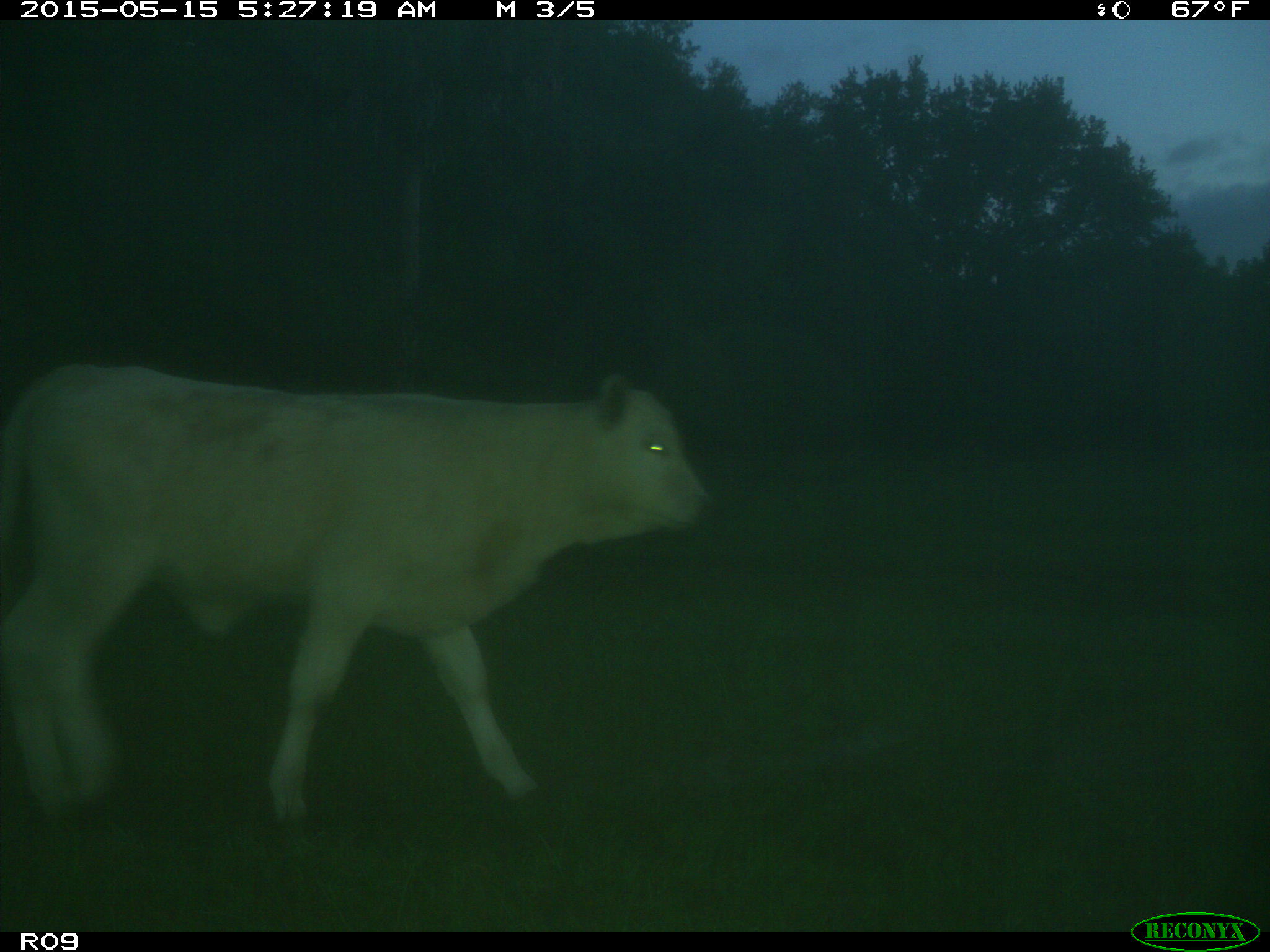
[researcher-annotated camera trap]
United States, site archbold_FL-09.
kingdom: Animalia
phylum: Chordata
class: Mammalia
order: Artiodactyla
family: Bovidae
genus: Bos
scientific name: Bos taurus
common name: domestic cow